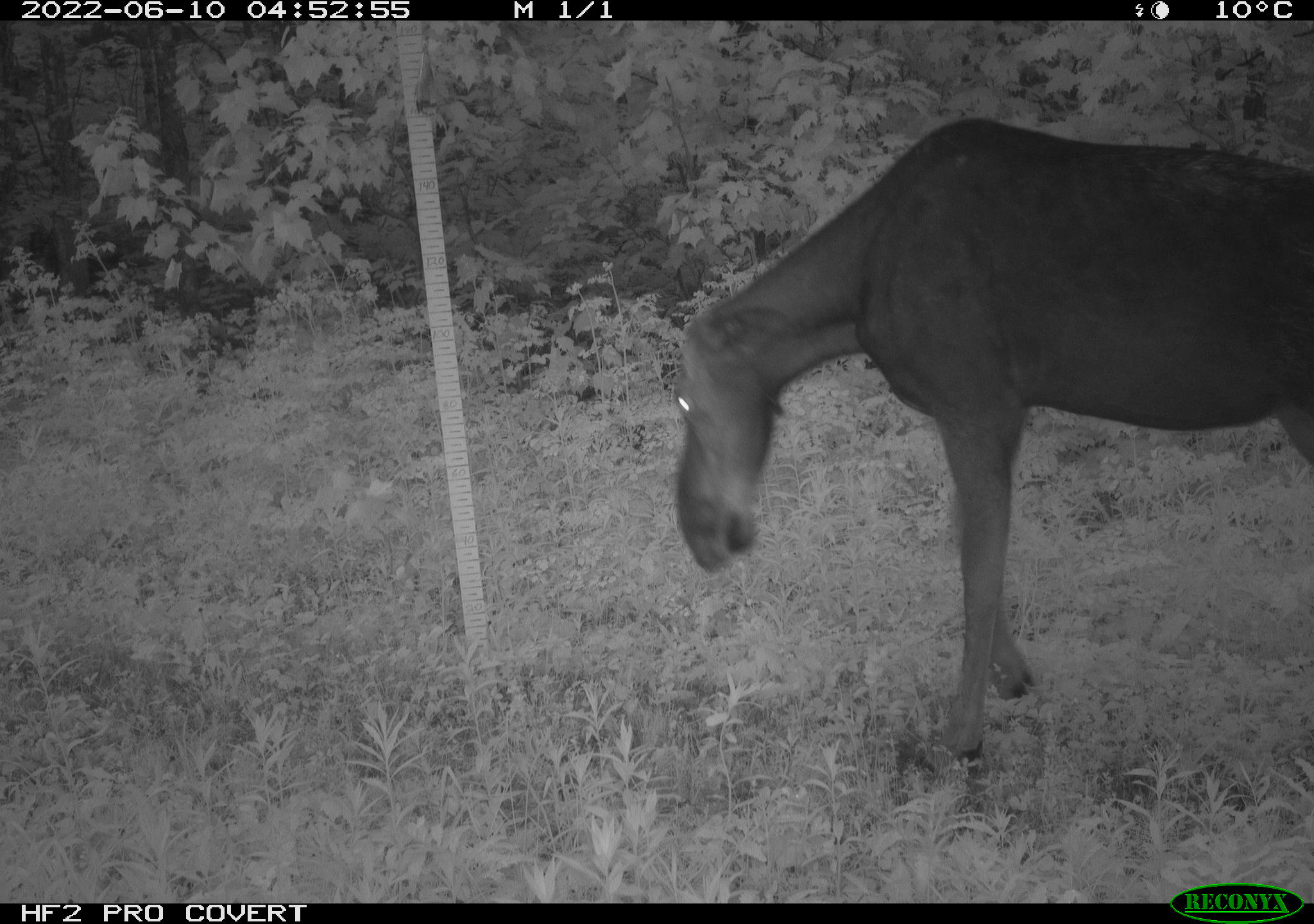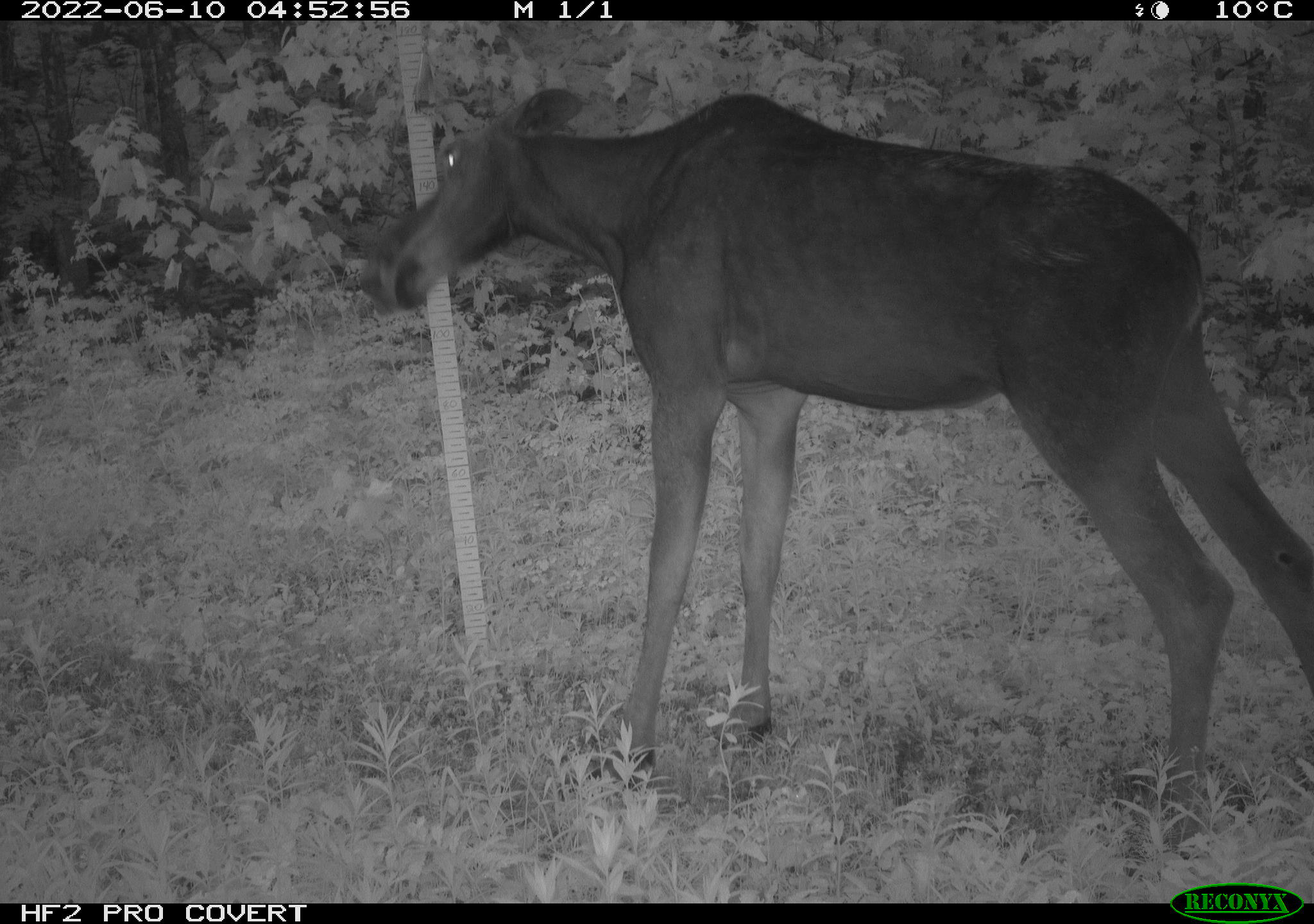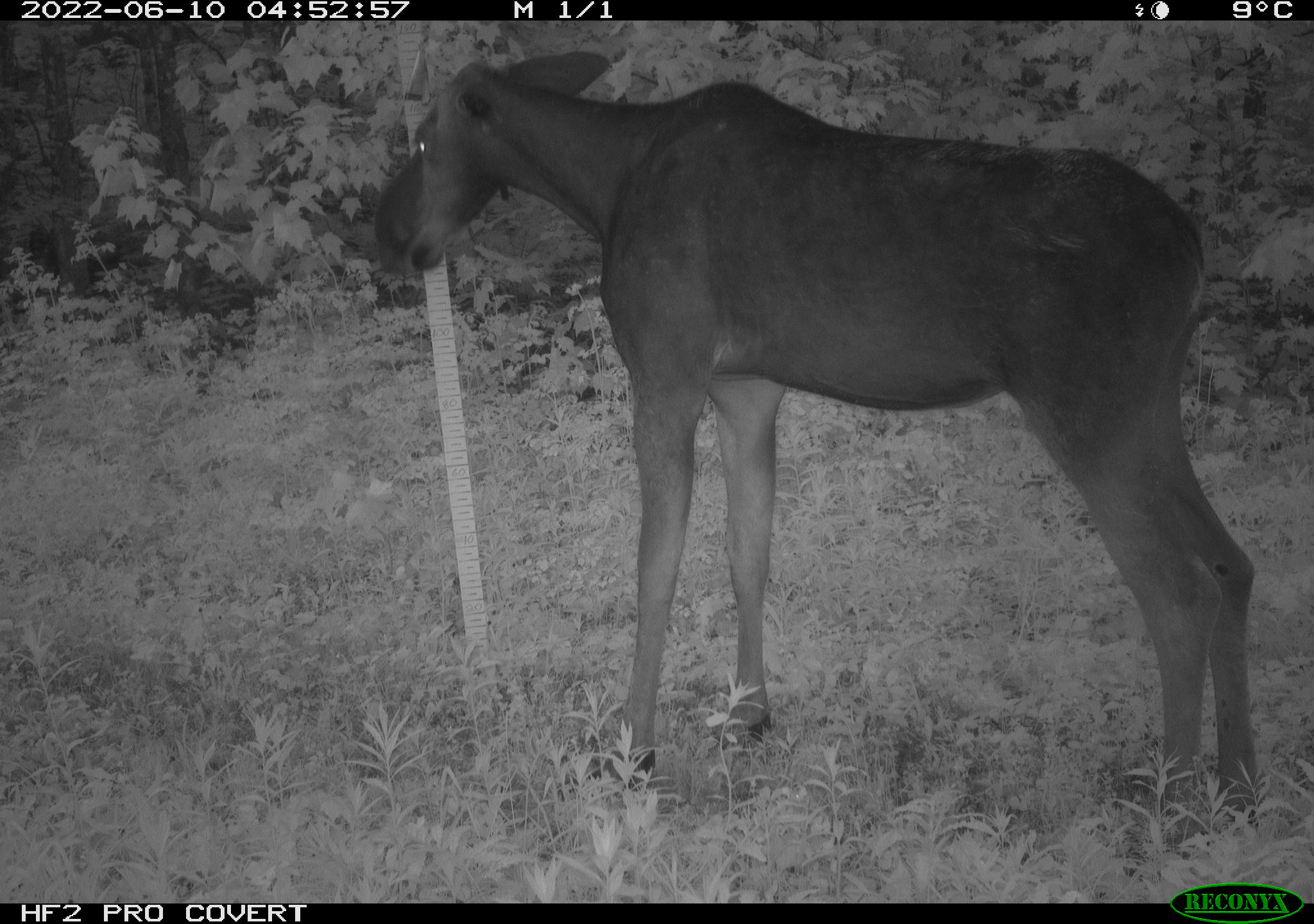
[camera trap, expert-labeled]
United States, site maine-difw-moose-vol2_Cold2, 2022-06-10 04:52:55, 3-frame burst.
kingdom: Animalia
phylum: Chordata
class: Mammalia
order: Artiodactyla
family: Cervidae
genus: Alces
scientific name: Alces alces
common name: moose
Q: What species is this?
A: Moose (Alces alces).